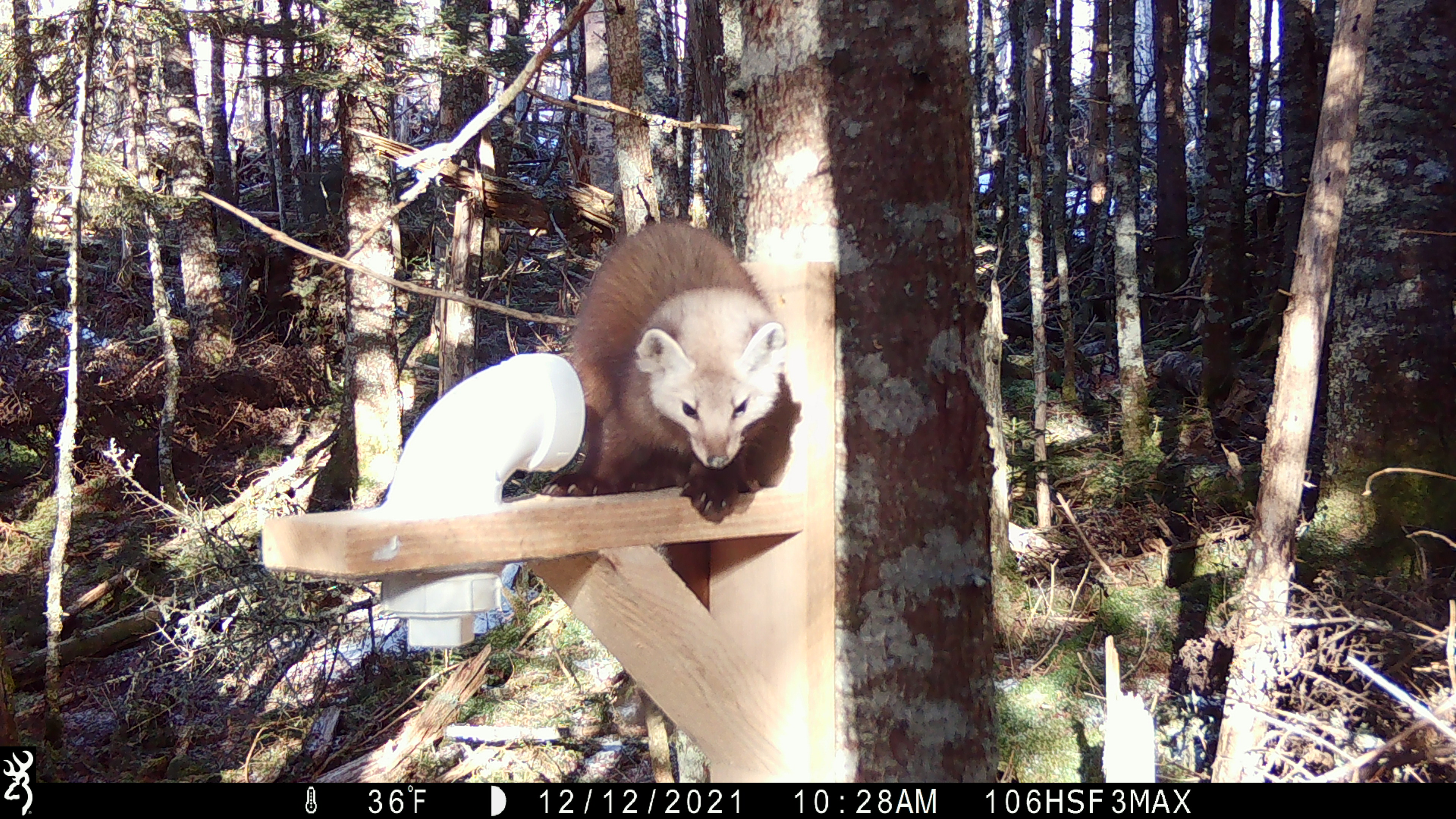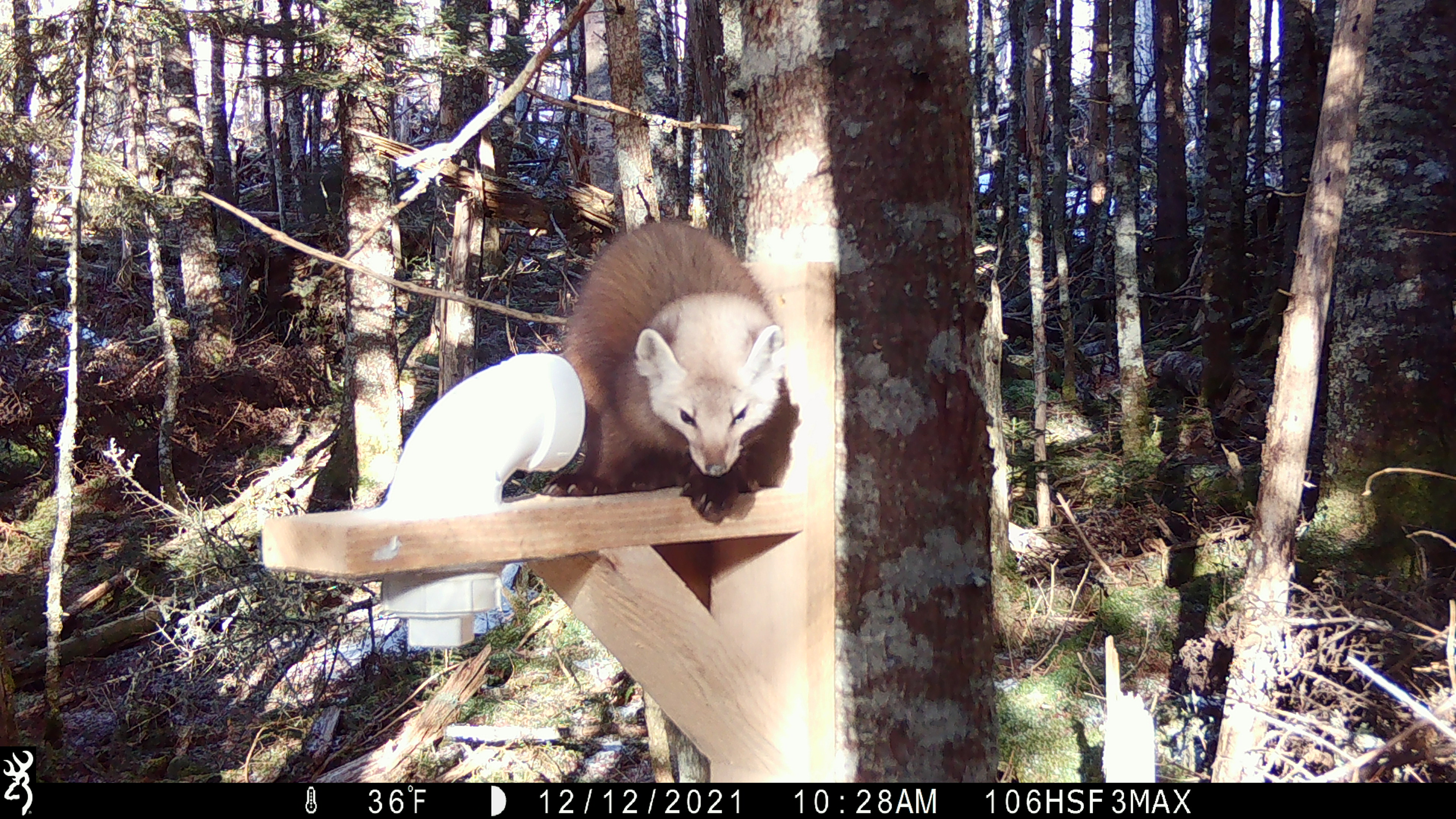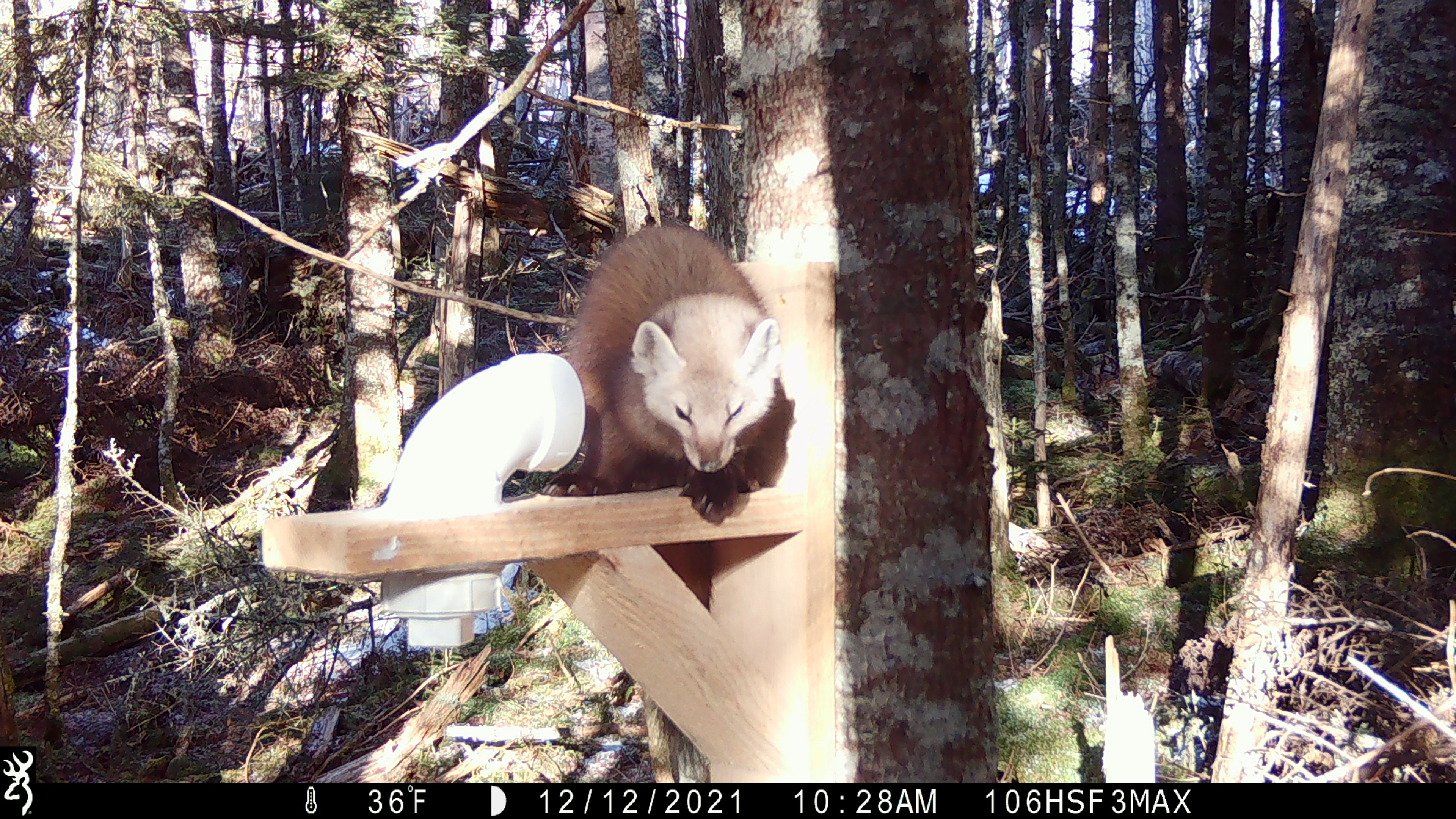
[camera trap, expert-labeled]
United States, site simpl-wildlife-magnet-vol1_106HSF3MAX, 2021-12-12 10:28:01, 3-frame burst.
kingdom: Animalia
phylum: Chordata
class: Mammalia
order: Carnivora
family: Mustelidae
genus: Martes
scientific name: Martes americana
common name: american marten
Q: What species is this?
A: American marten (Martes americana).